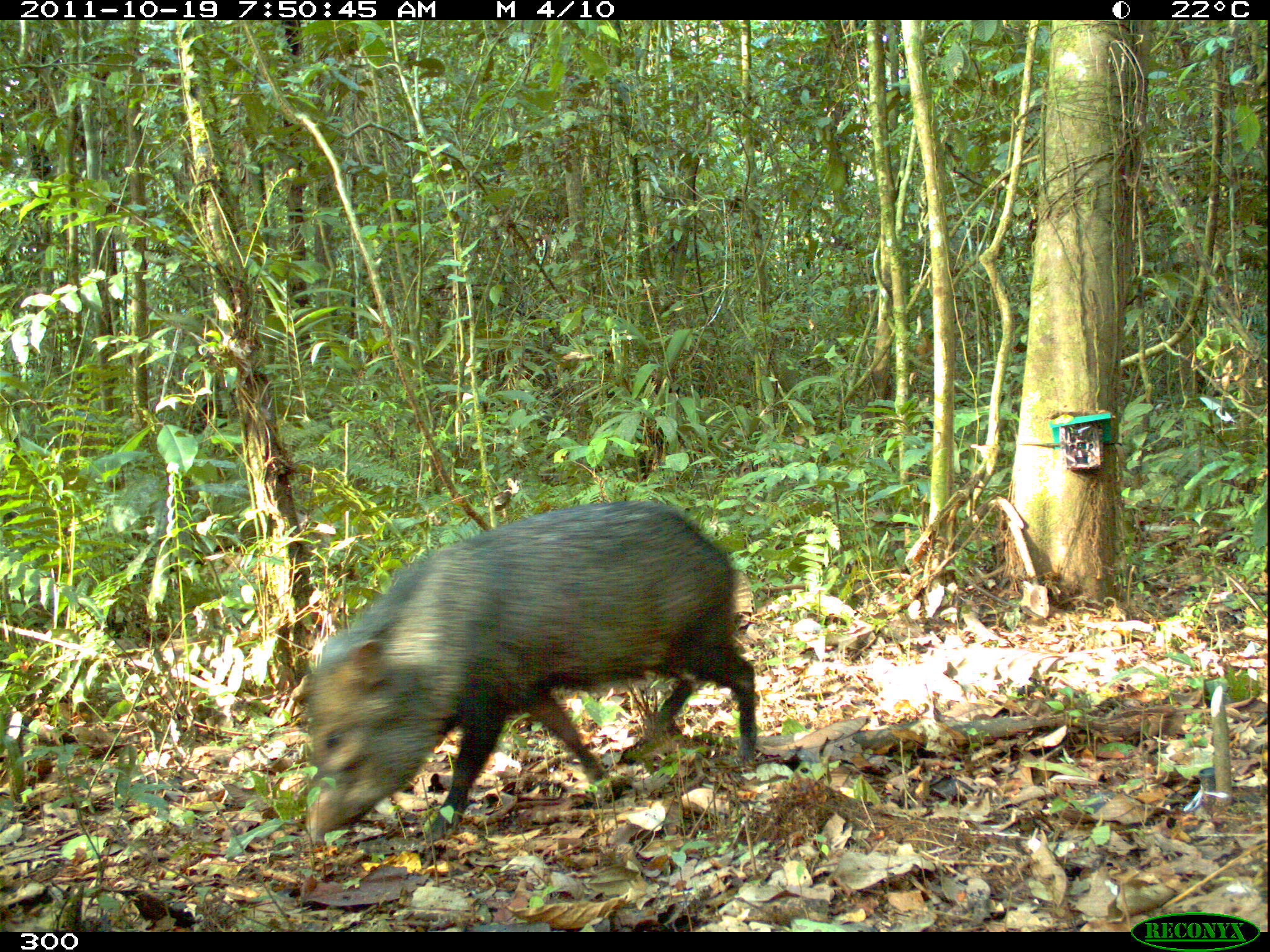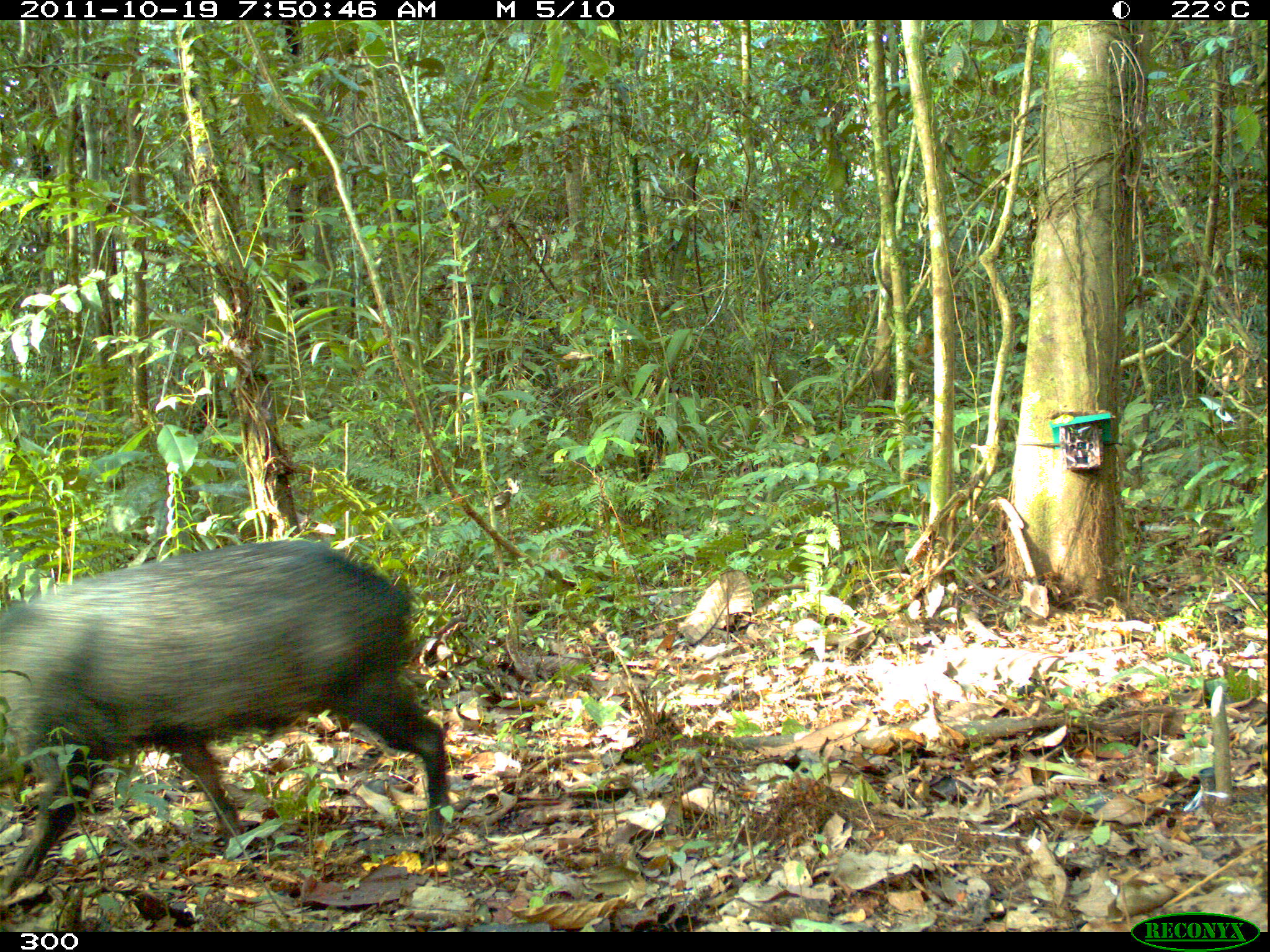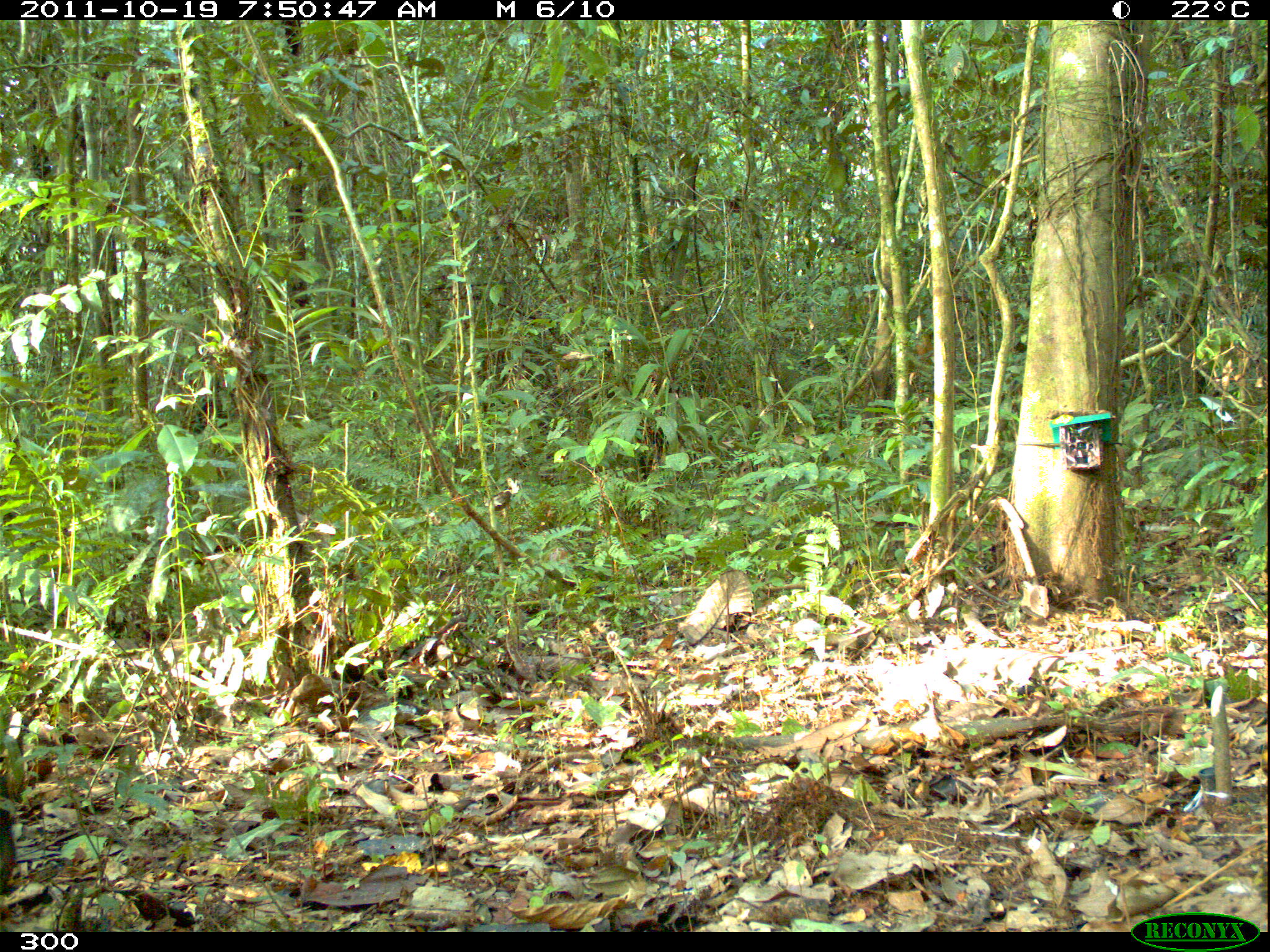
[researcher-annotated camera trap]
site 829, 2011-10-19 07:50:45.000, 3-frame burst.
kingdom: Animalia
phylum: Chordata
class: Mammalia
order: Artiodactyla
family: Tayassuidae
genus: Pecari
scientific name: Pecari tajacu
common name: collared peccary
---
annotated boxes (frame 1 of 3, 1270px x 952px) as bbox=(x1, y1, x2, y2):
pecari tajacu: bbox=(304, 500, 756, 863)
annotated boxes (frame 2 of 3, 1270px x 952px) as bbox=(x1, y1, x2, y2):
pecari tajacu: bbox=(0, 537, 449, 896)